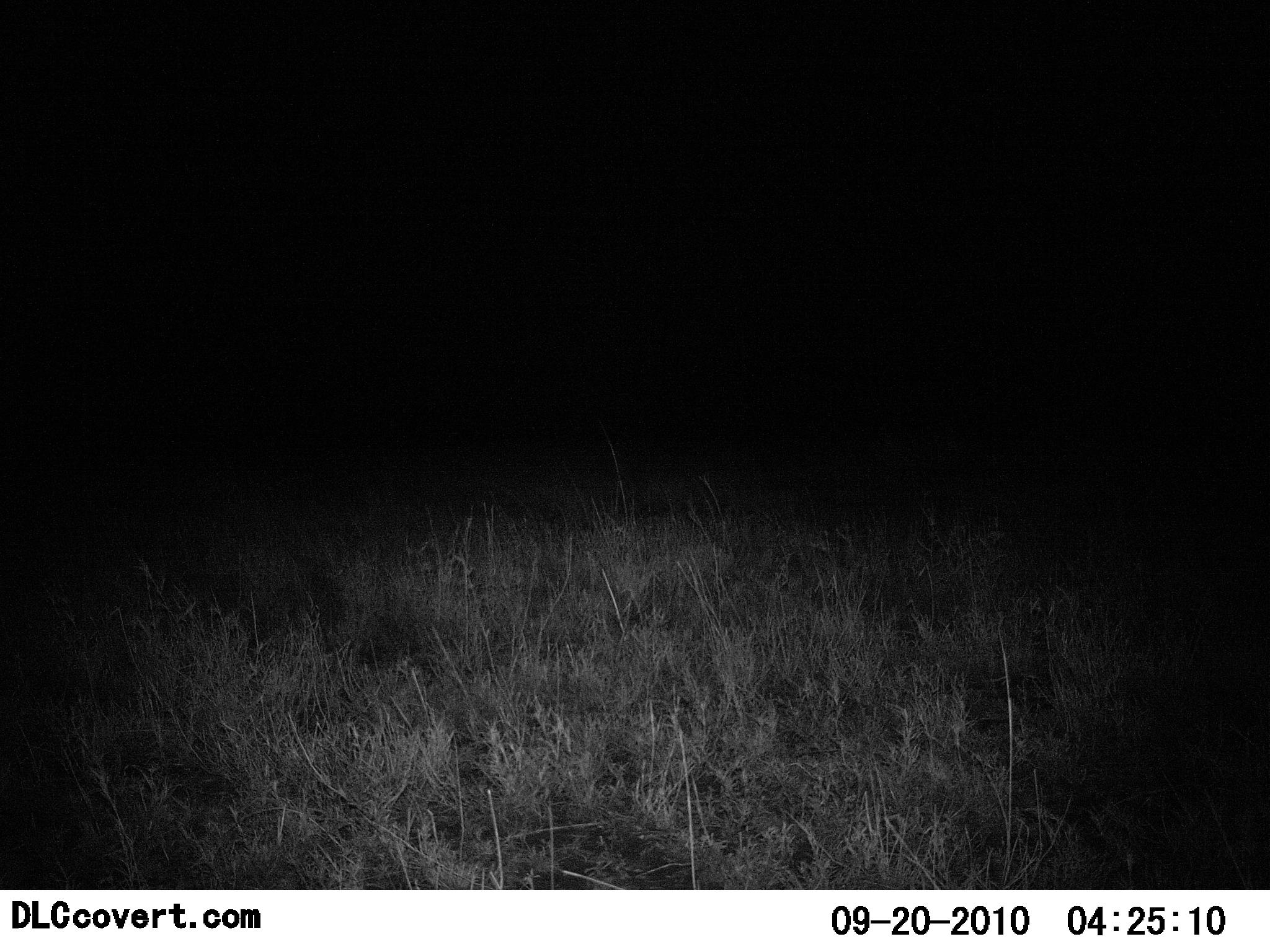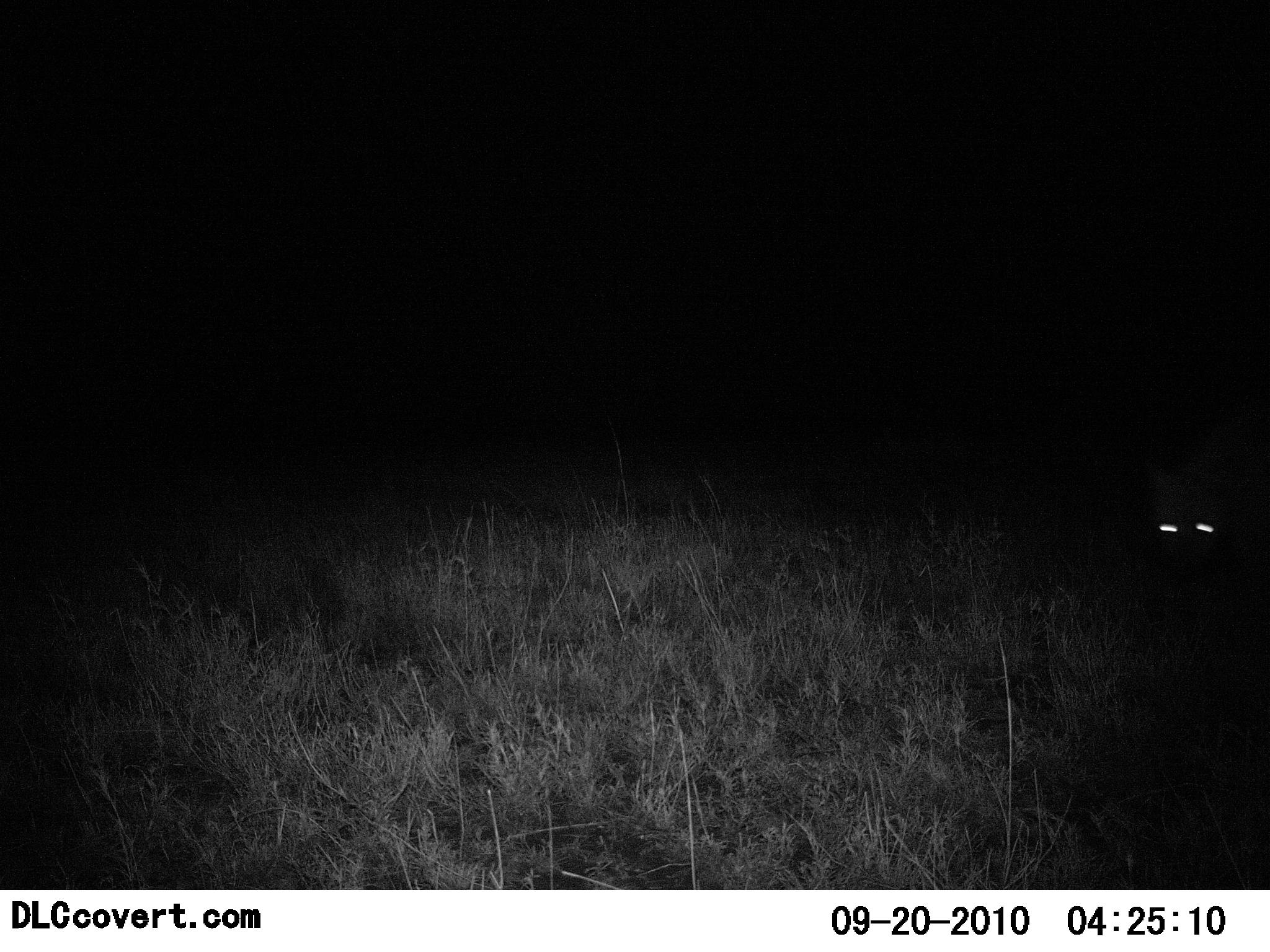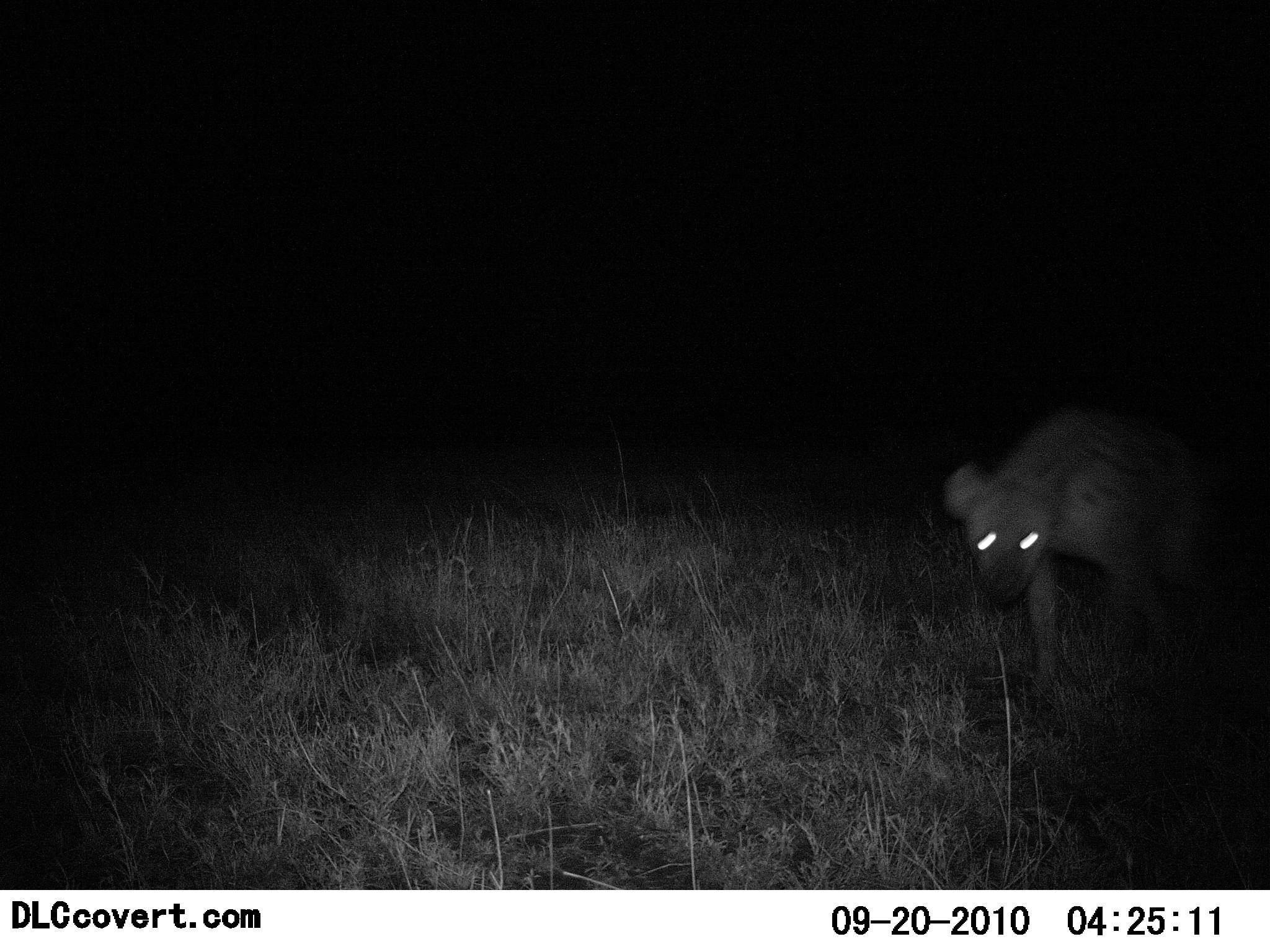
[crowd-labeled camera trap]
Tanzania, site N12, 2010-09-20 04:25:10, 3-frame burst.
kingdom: Animalia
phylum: Chordata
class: Mammalia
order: Carnivora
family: Hyaenidae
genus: Crocuta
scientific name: Crocuta crocuta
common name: spotted hyena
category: hyenaspotted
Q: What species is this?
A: Hyenaspotted (spotted hyena) (Crocuta crocuta).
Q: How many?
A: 1.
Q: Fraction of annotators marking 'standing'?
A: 0%.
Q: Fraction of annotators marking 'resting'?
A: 0%.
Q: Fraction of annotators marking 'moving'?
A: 100%.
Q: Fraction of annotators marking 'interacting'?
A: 0%.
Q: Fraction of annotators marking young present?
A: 0%.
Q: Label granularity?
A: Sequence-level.